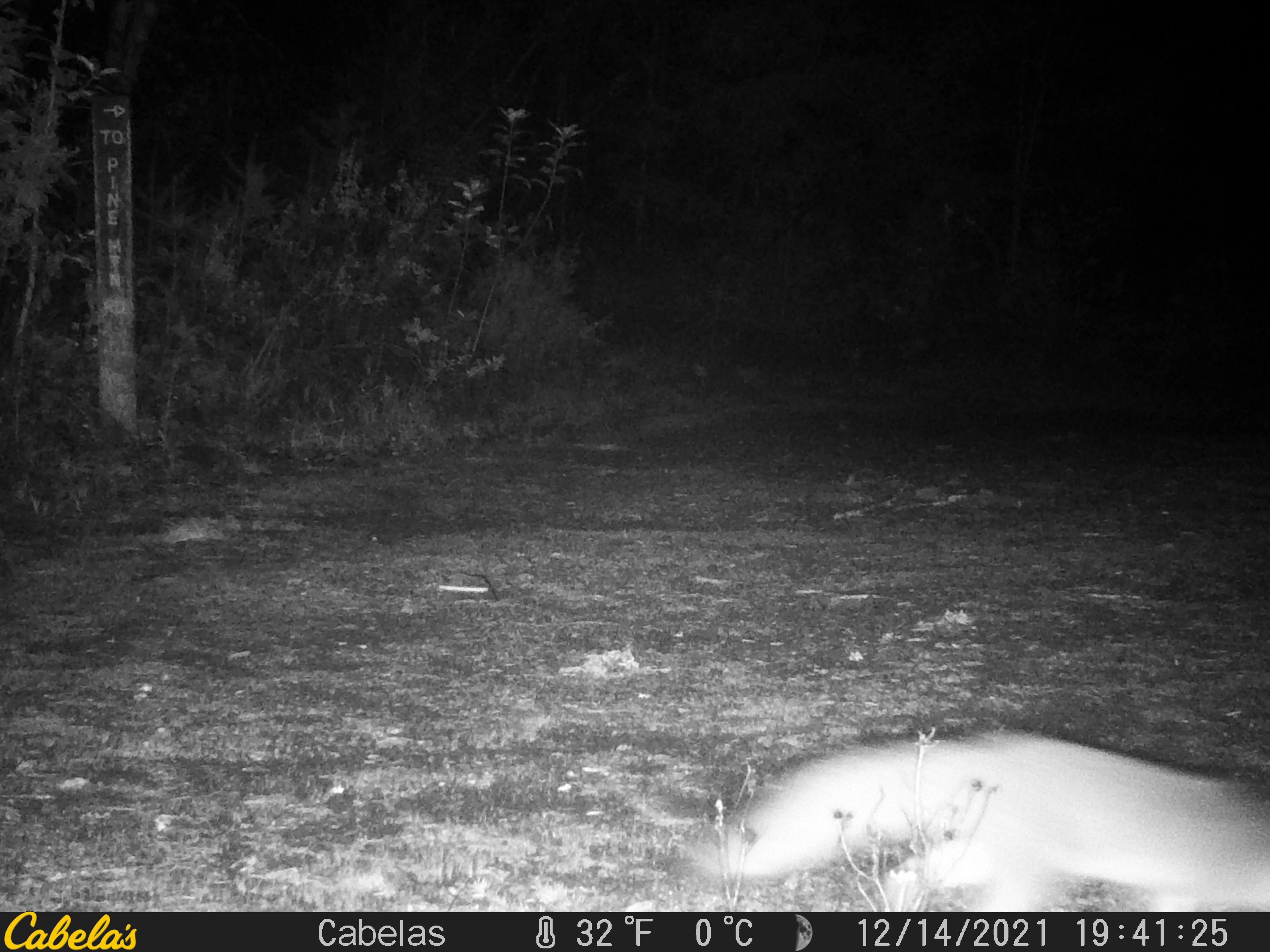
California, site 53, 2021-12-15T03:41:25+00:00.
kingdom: Animalia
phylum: Chordata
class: Mammalia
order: Carnivora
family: Canidae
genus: Urocyon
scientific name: Urocyon cinereoargenteus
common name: gray fox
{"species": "gray fox (Urocyon cinereoargenteus)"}